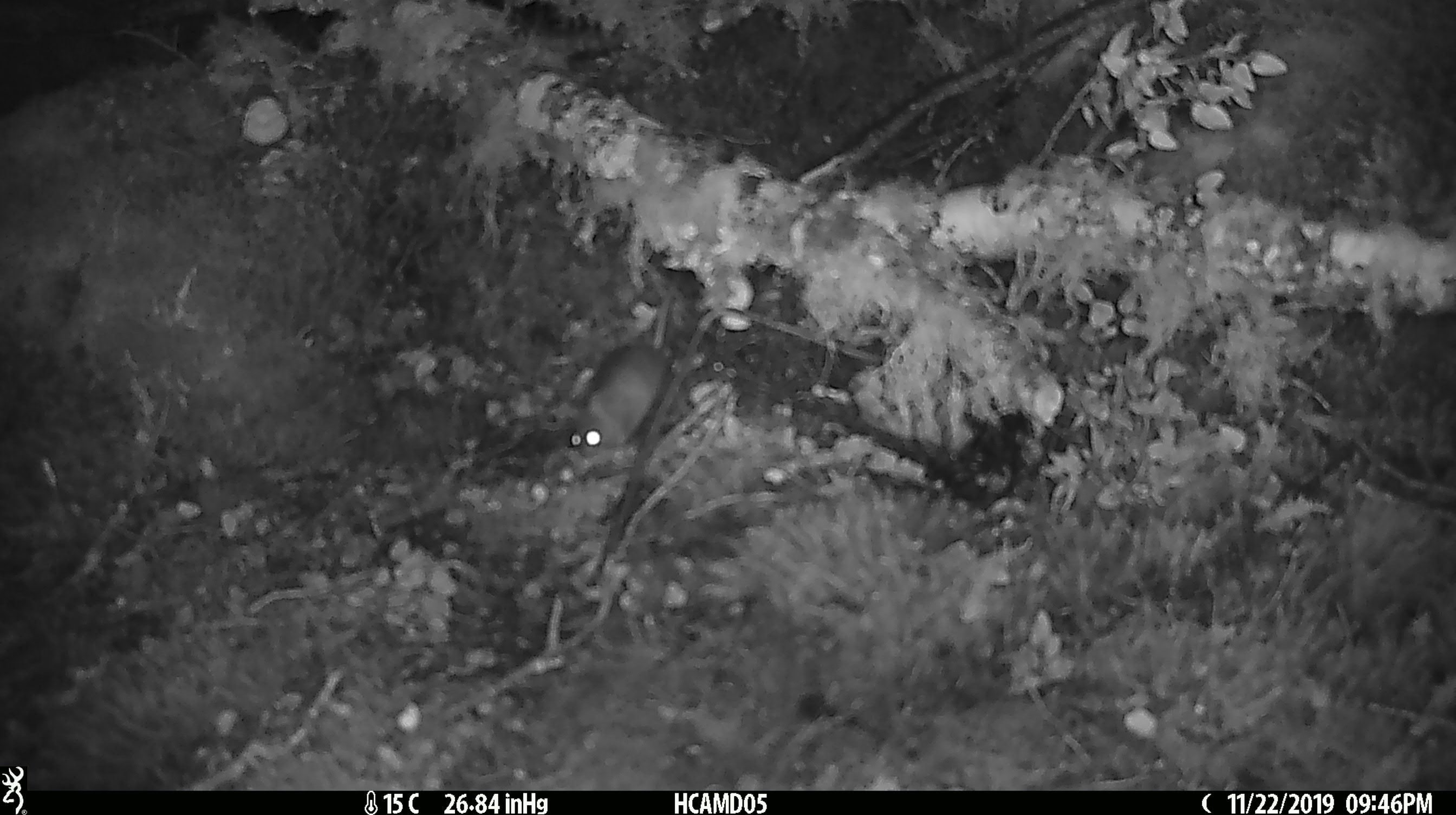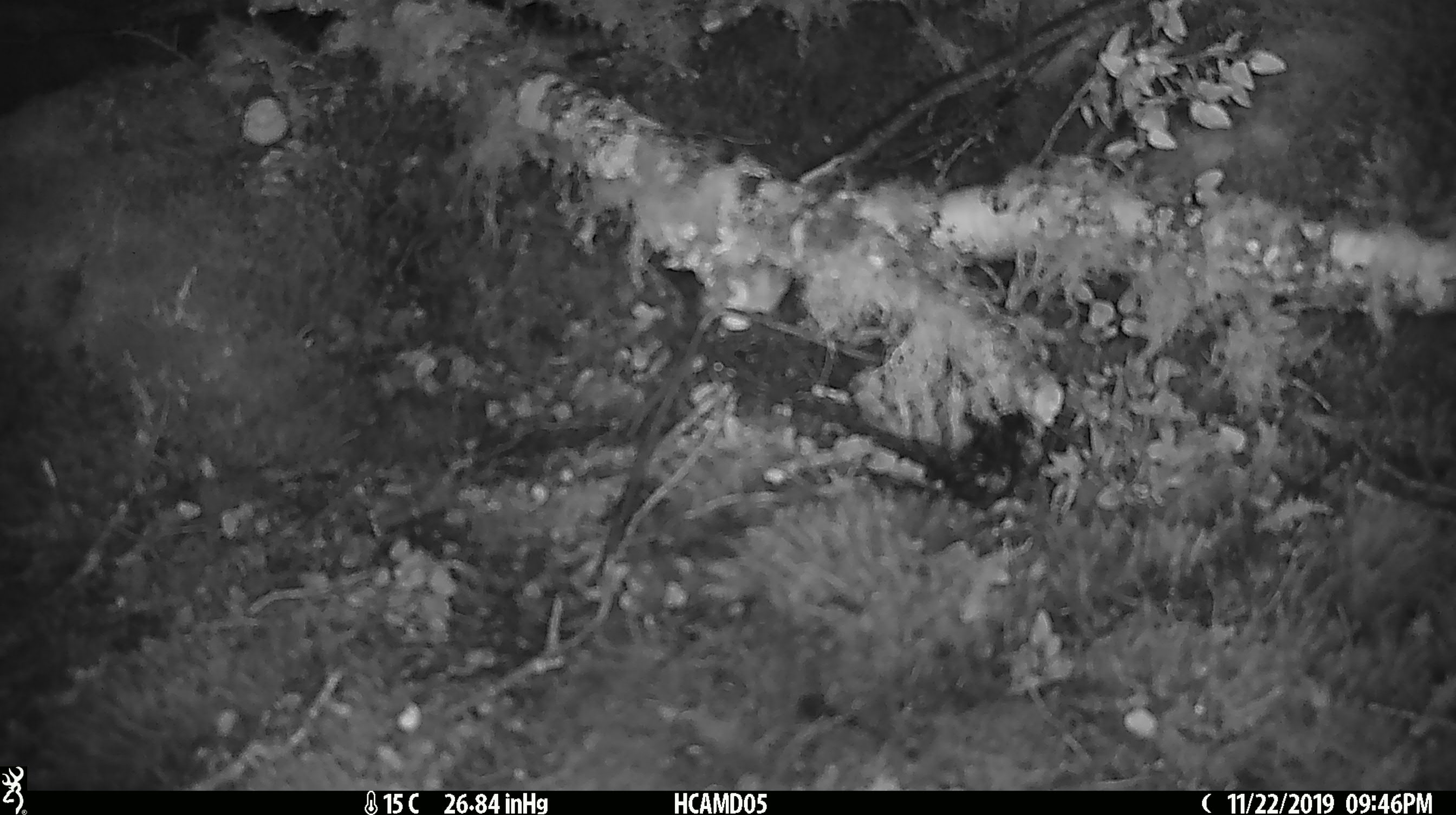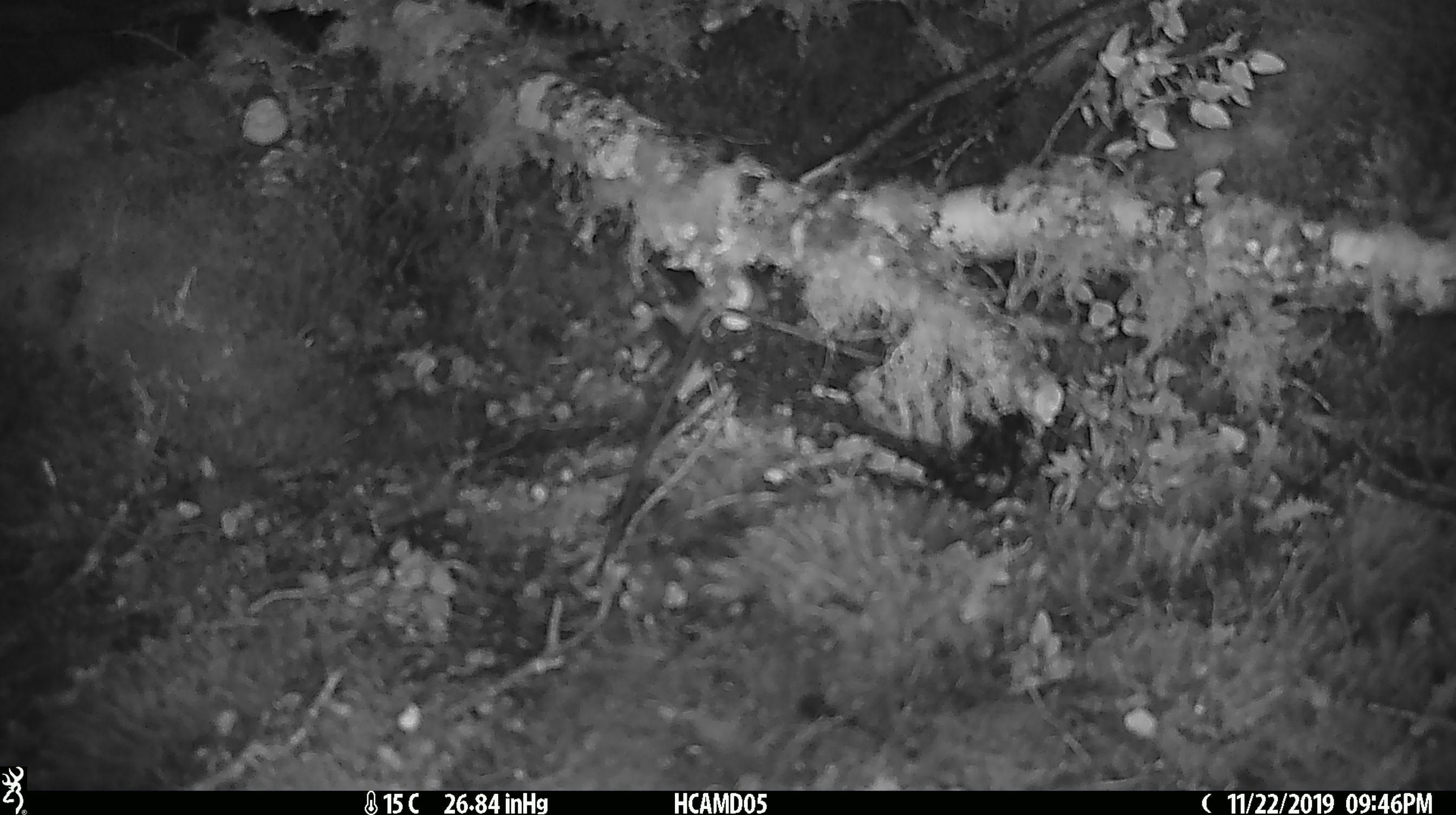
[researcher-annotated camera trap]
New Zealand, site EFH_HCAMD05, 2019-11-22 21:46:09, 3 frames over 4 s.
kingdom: Animalia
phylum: Chordata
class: Mammalia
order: Rodentia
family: Muridae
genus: Mus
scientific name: Mus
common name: mouse